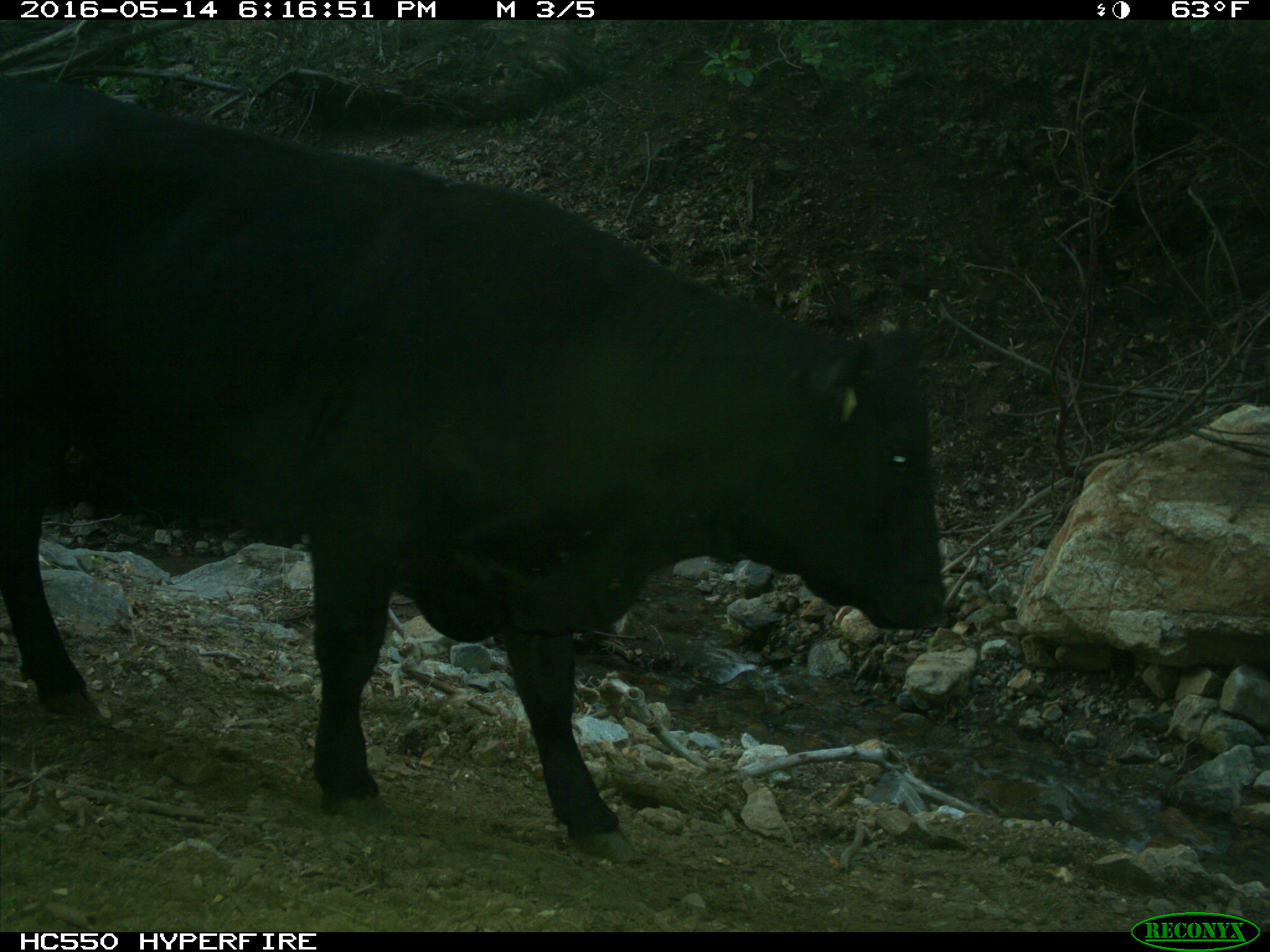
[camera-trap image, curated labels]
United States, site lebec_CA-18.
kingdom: Animalia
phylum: Chordata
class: Mammalia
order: Artiodactyla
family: Bovidae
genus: Bos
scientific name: Bos taurus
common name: domestic cow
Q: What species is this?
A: Bos taurus (domestic cow).